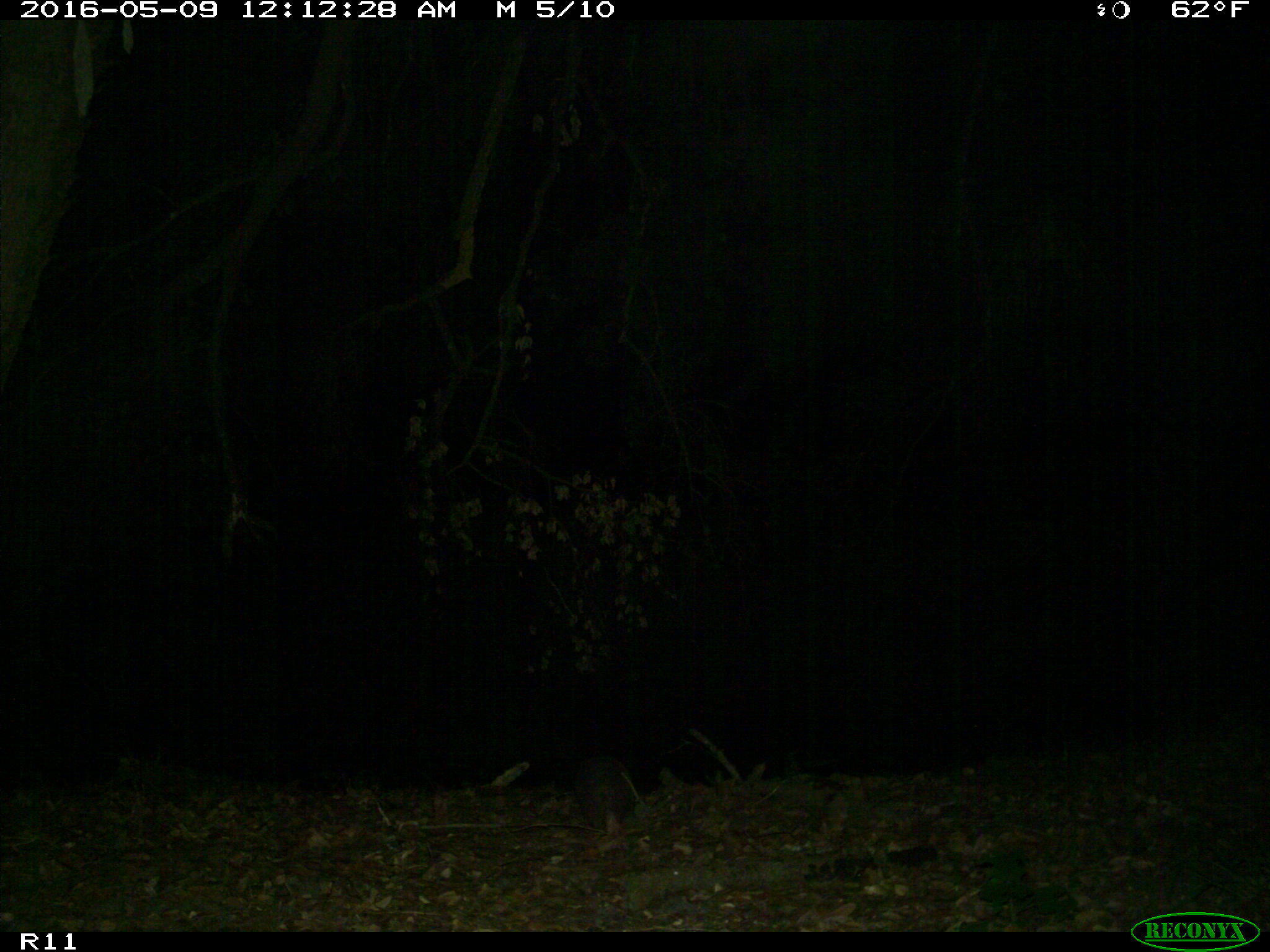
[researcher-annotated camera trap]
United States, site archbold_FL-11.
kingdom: Animalia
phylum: Chordata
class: Mammalia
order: Cingulata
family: Dasypodidae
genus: Dasypus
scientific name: Dasypus novemcinctus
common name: nine-banded armadillo